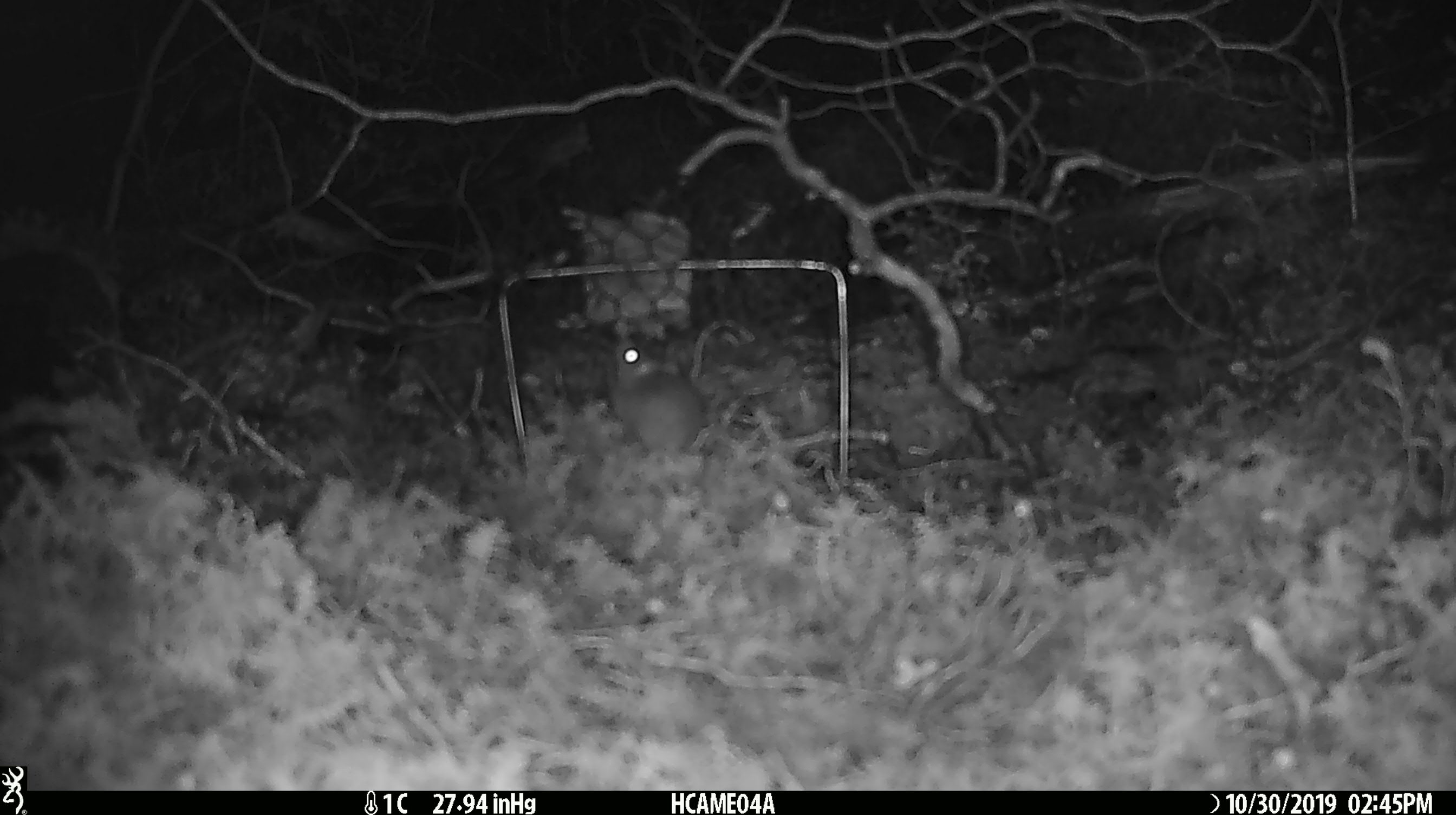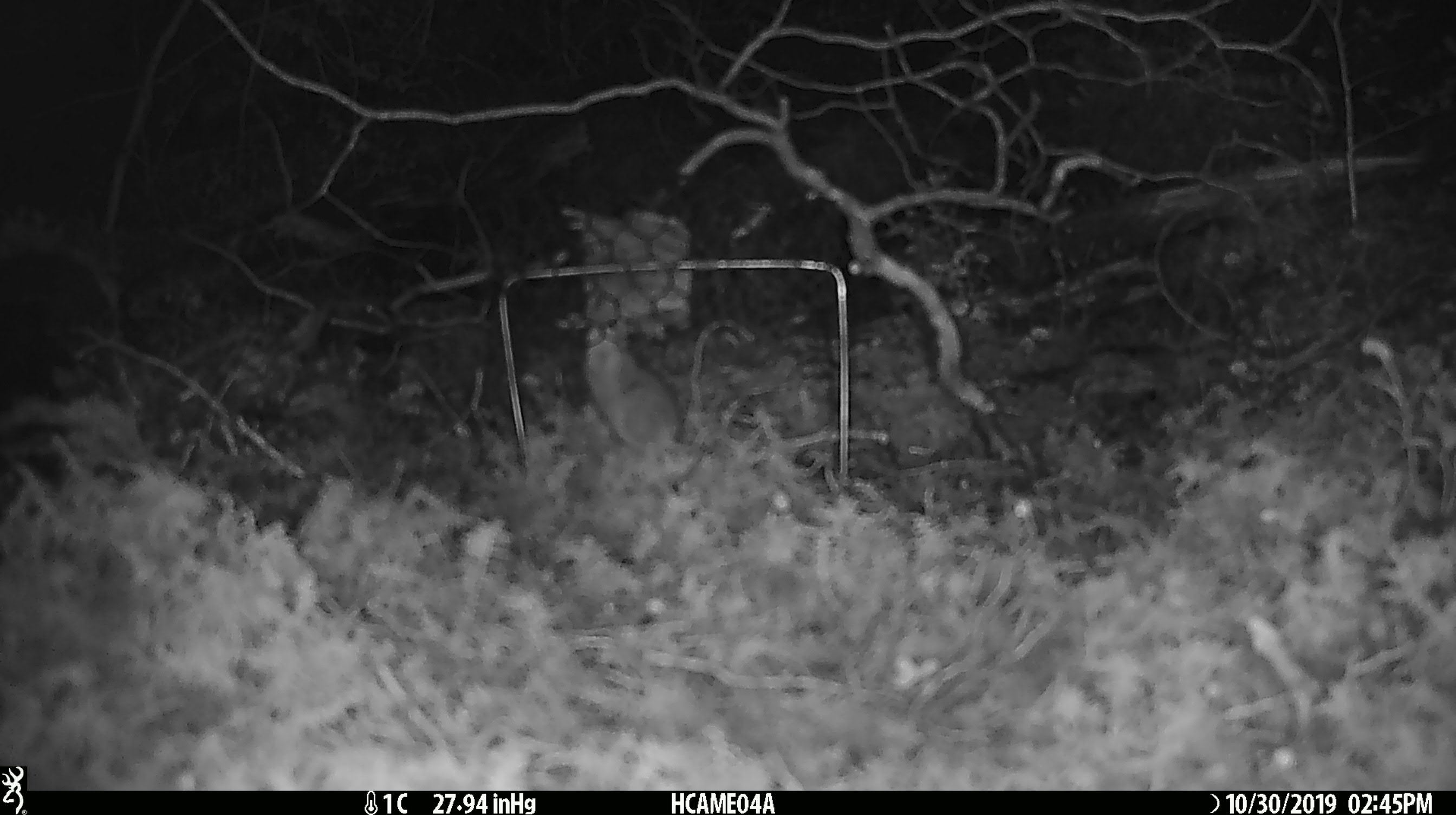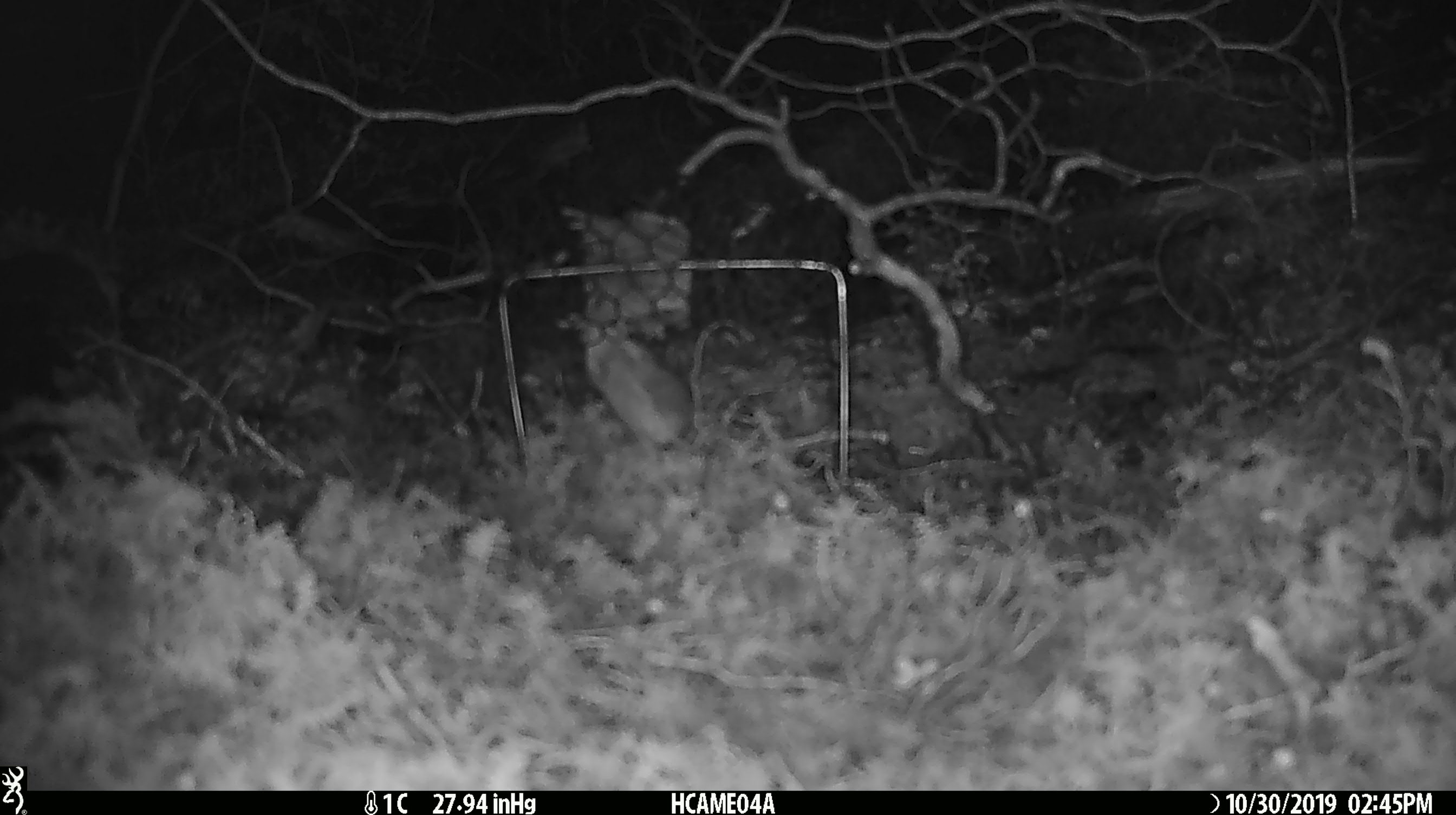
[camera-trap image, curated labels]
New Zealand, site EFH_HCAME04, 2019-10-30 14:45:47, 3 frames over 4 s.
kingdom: Animalia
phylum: Chordata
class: Mammalia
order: Rodentia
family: Muridae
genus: Mus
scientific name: Mus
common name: mouse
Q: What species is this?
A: Mouse (Mus).